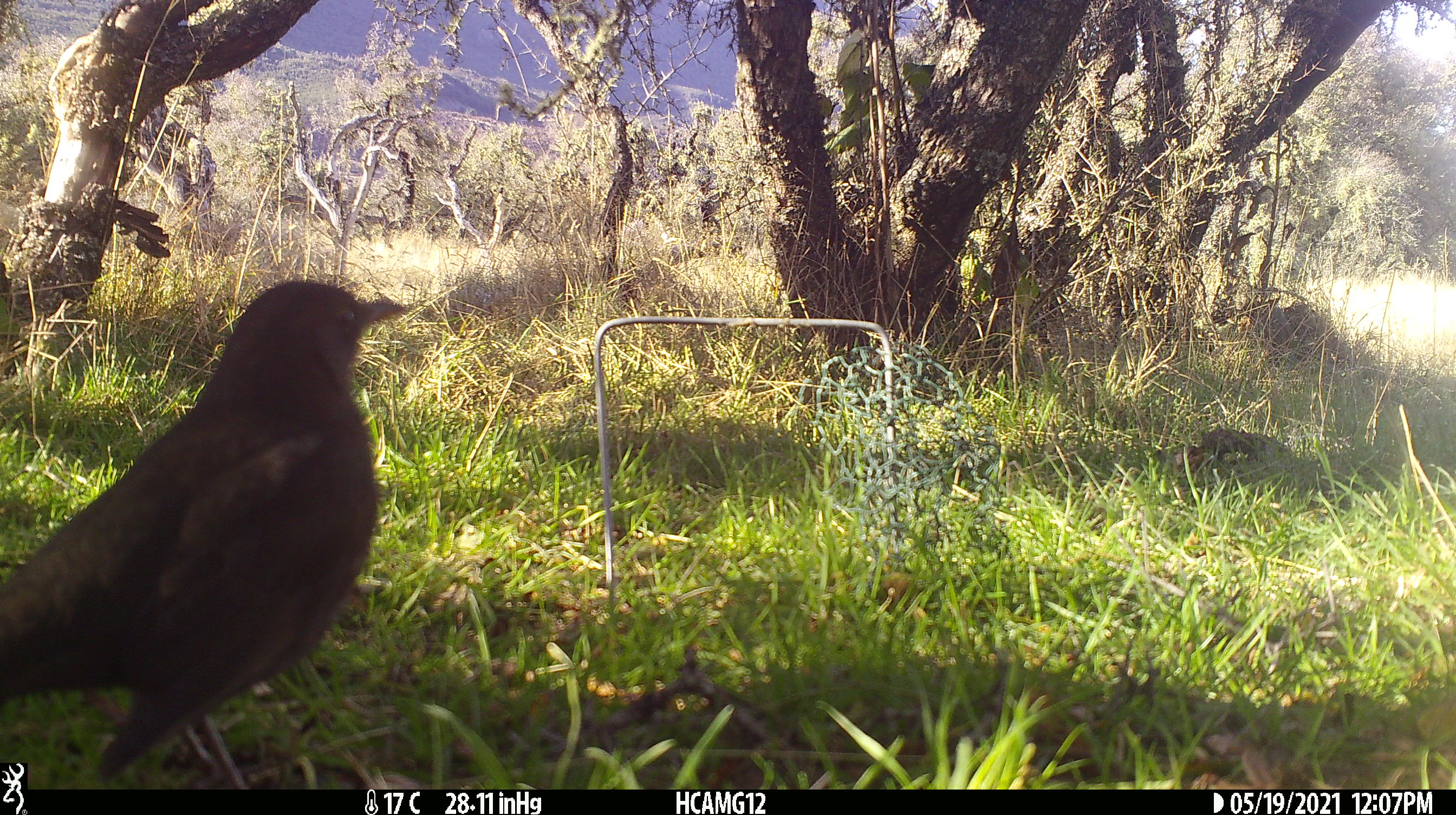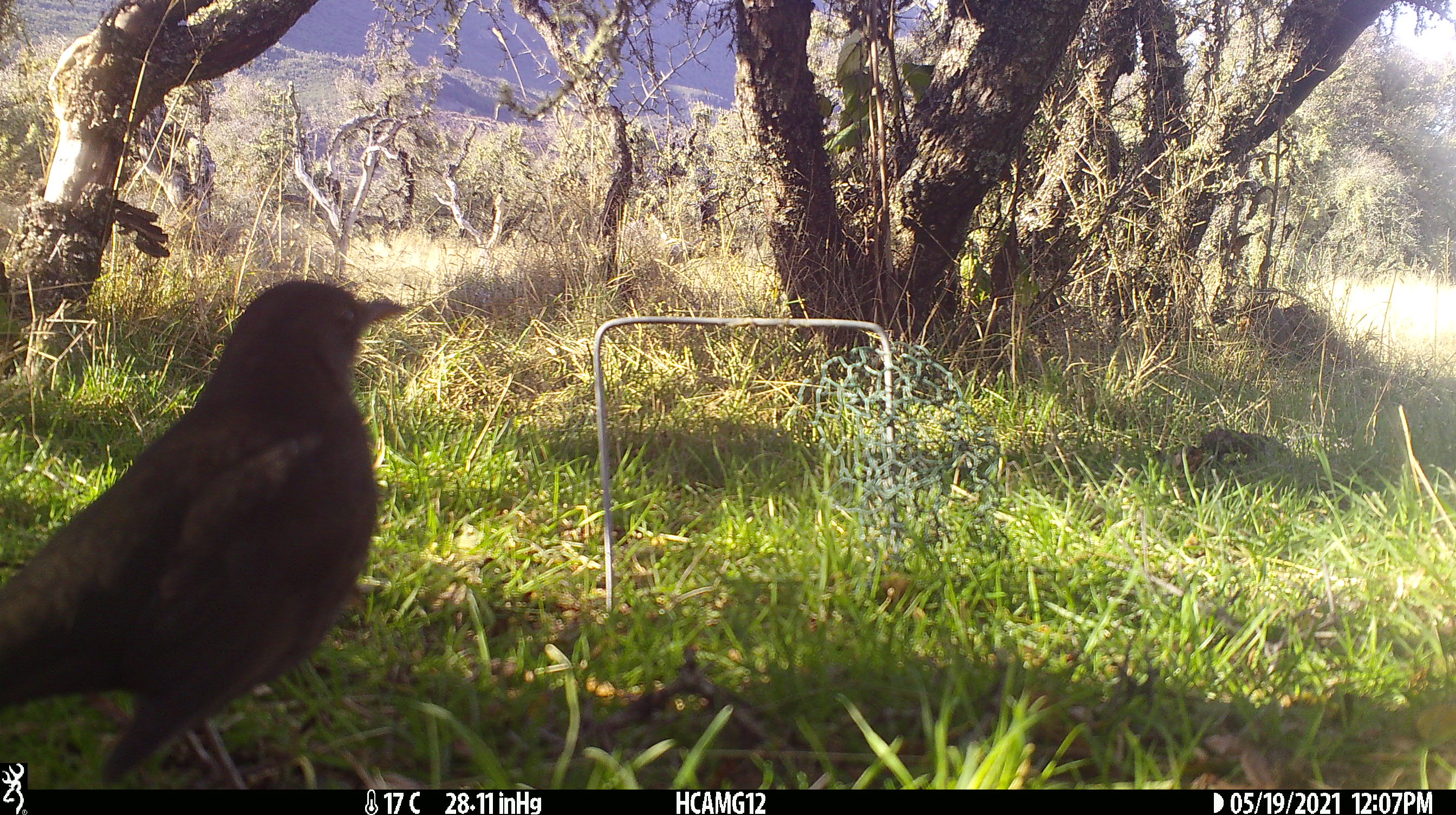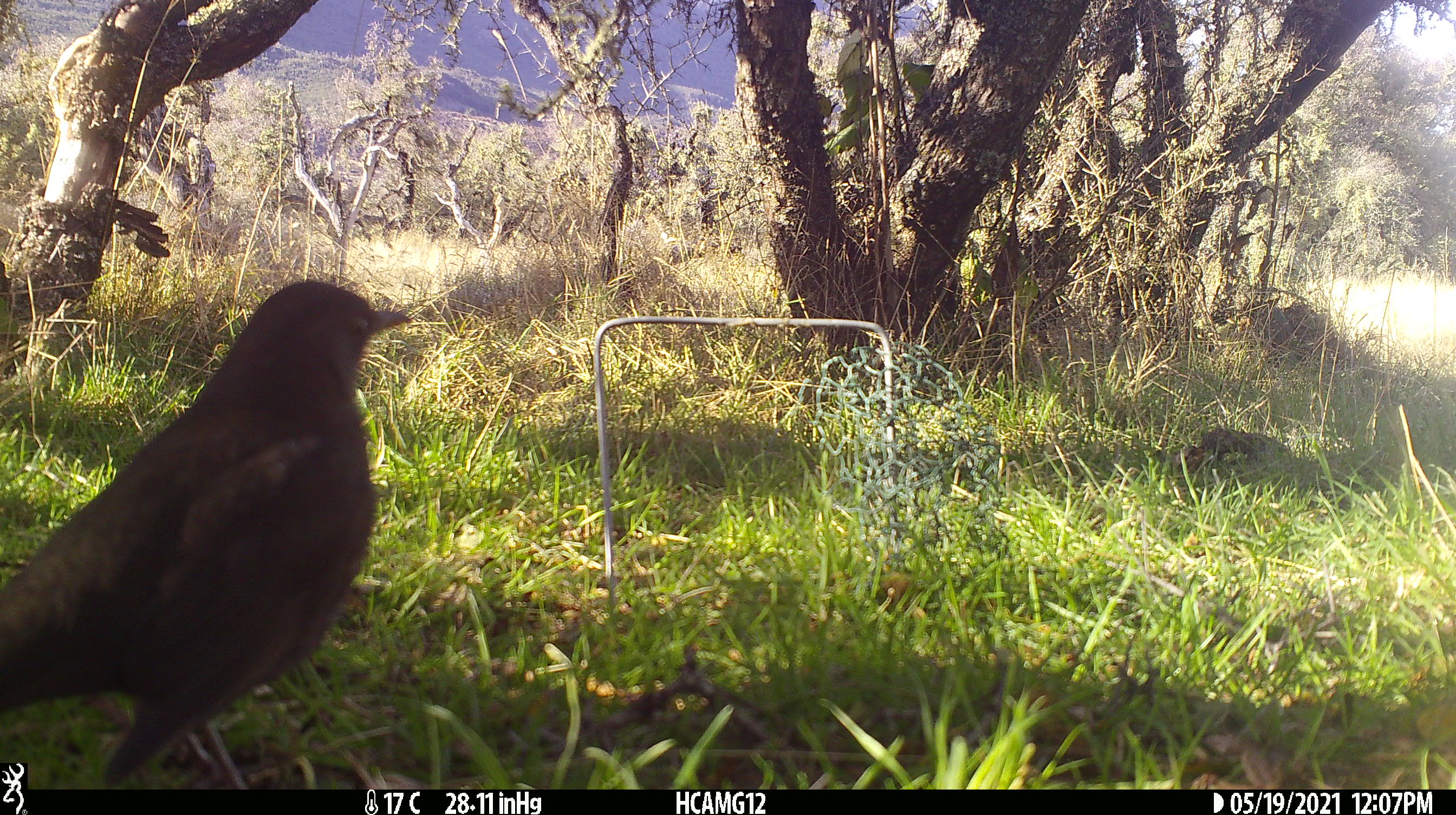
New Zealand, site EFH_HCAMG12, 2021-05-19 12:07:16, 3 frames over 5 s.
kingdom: Animalia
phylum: Chordata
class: Aves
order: Passeriformes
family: Turdidae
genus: Turdus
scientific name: Turdus merula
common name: eurasian blackbird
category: blackbird